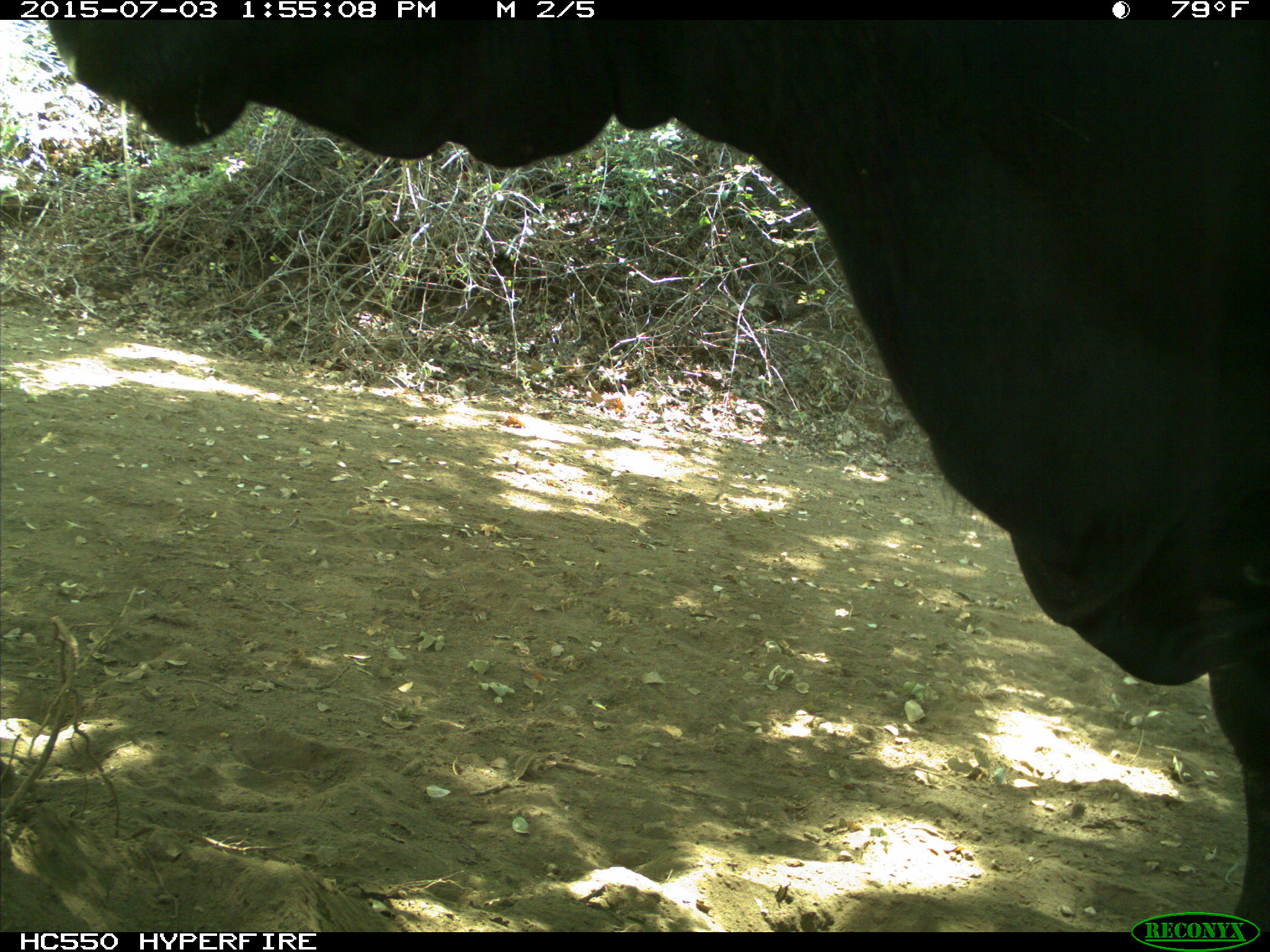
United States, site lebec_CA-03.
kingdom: Animalia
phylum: Chordata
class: Mammalia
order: Artiodactyla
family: Bovidae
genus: Bos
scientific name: Bos taurus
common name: domestic cow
Bos taurus (domestic cow).